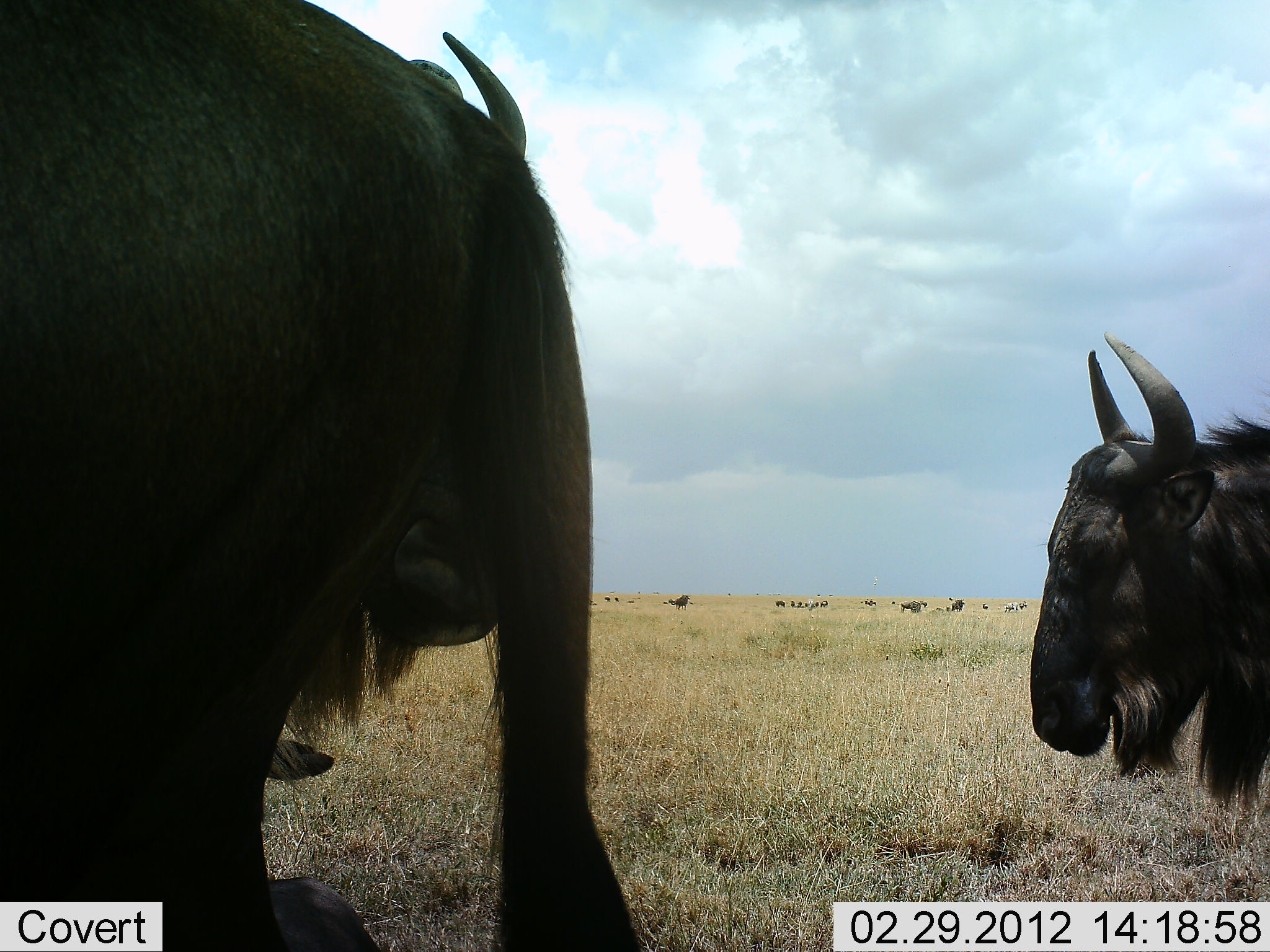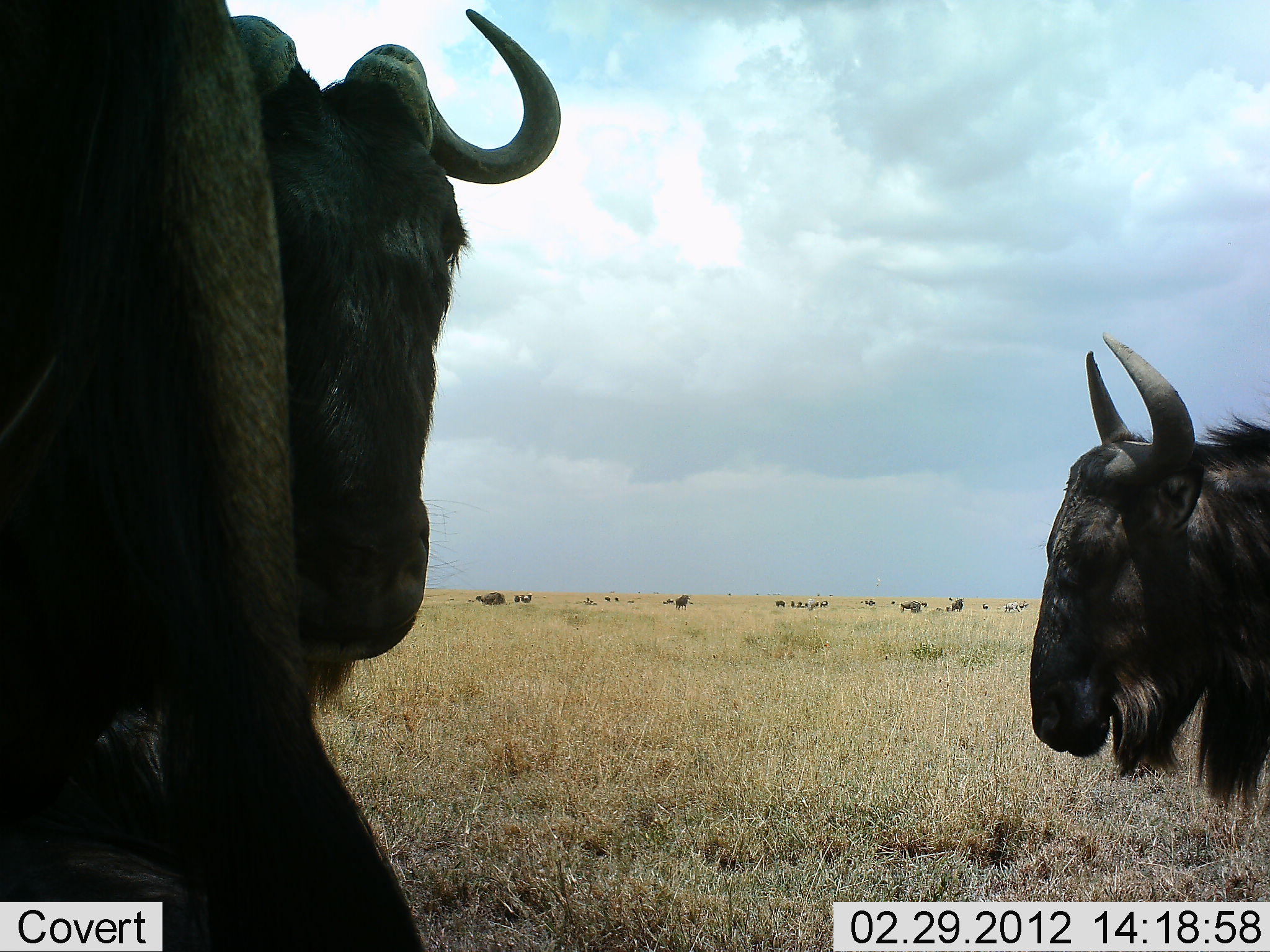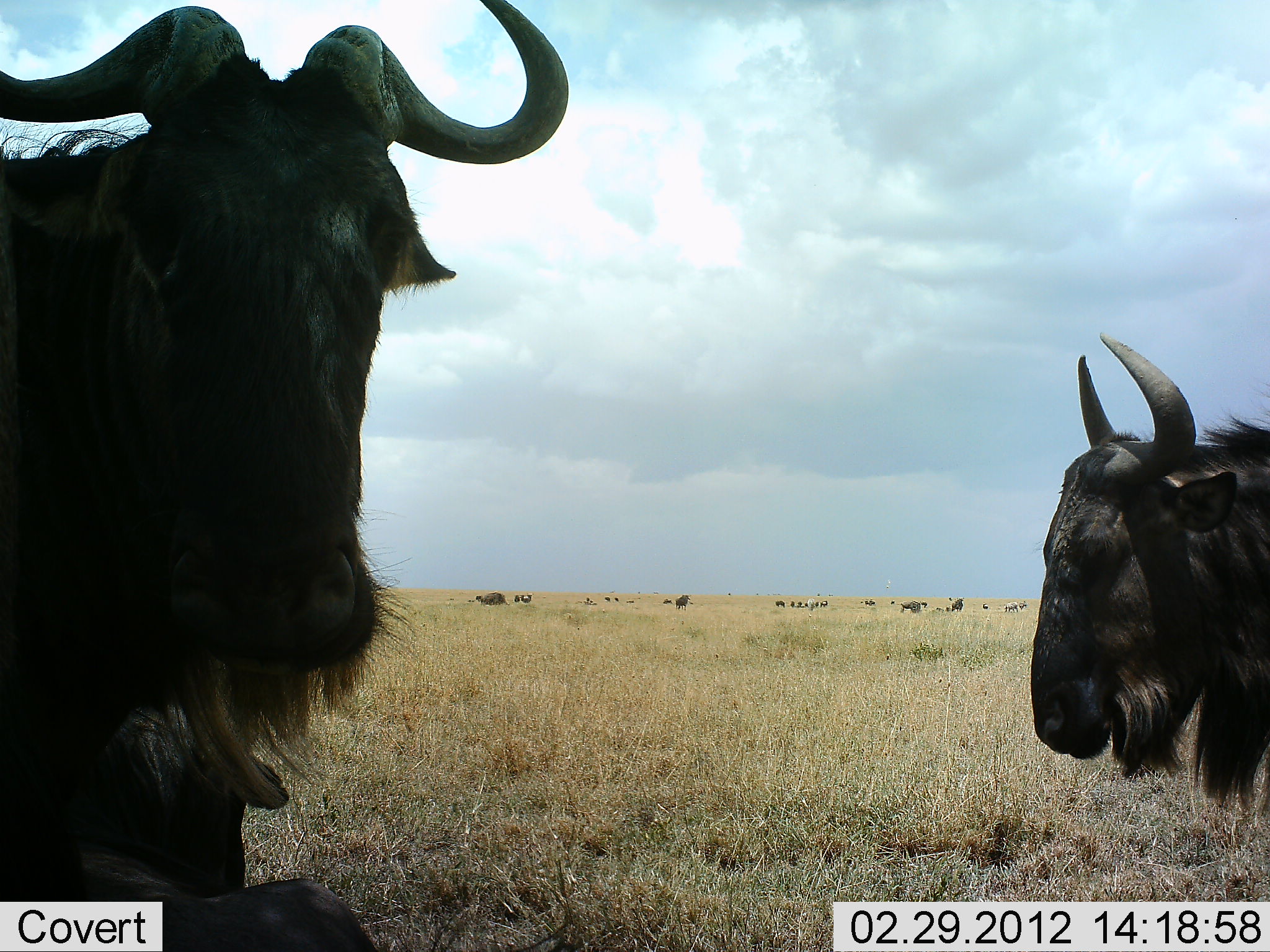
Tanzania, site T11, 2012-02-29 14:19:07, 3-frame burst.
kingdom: Animalia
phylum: Chordata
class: Mammalia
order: Artiodactyla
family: Bovidae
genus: Connochaetes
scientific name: Connochaetes taurinus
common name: blue wildebeest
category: wildebeest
Wildebeest (blue wildebeest) (Connochaetes taurinus), count 3. Behavior (volunteer vote fractions): standing 83%, resting 21%, moving 38%, interacting 3%. Young present (vote fraction): 0%. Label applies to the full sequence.